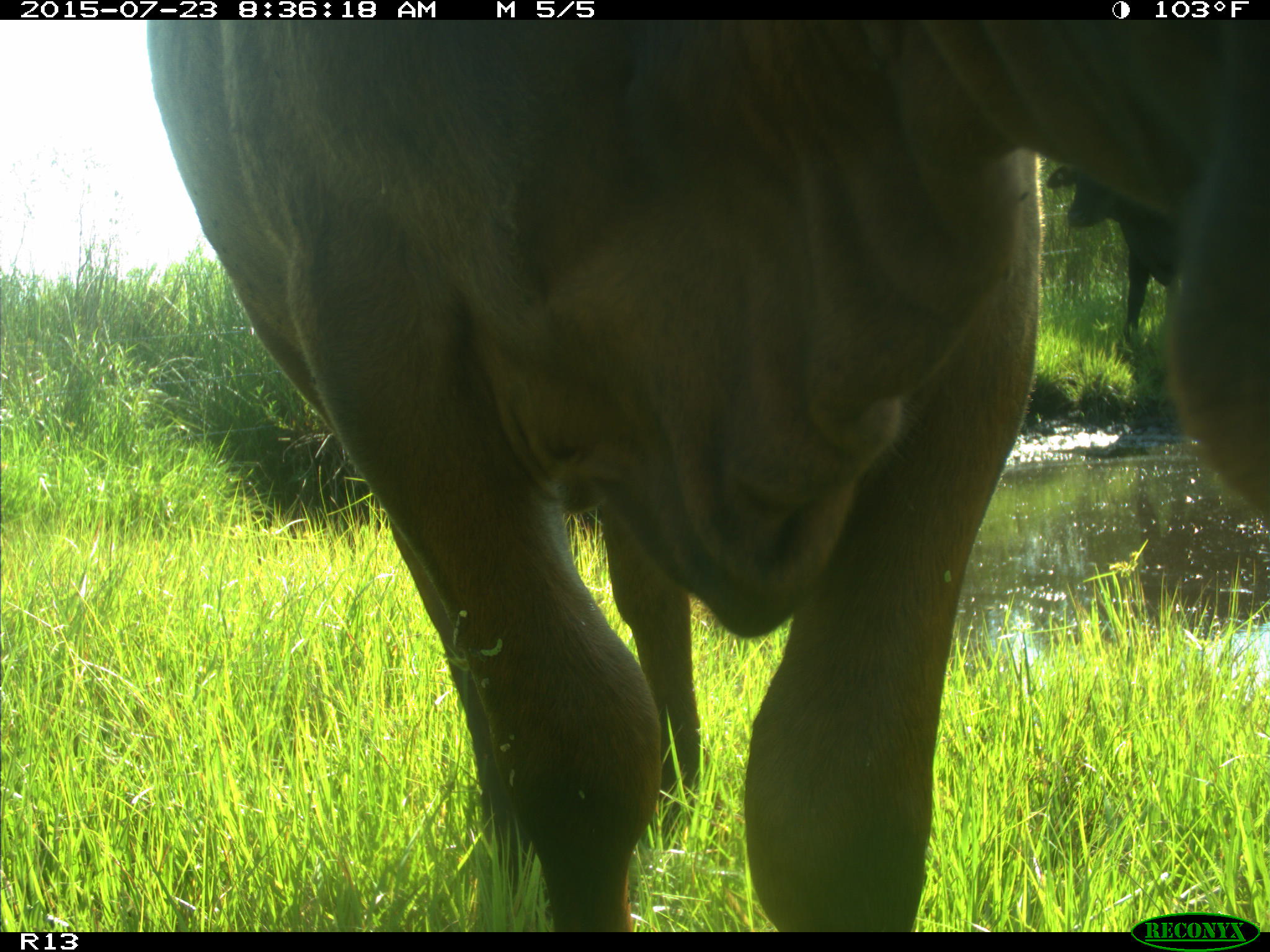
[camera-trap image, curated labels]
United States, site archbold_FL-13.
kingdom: Animalia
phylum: Chordata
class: Mammalia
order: Artiodactyla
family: Bovidae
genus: Bos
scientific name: Bos taurus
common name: domestic cow